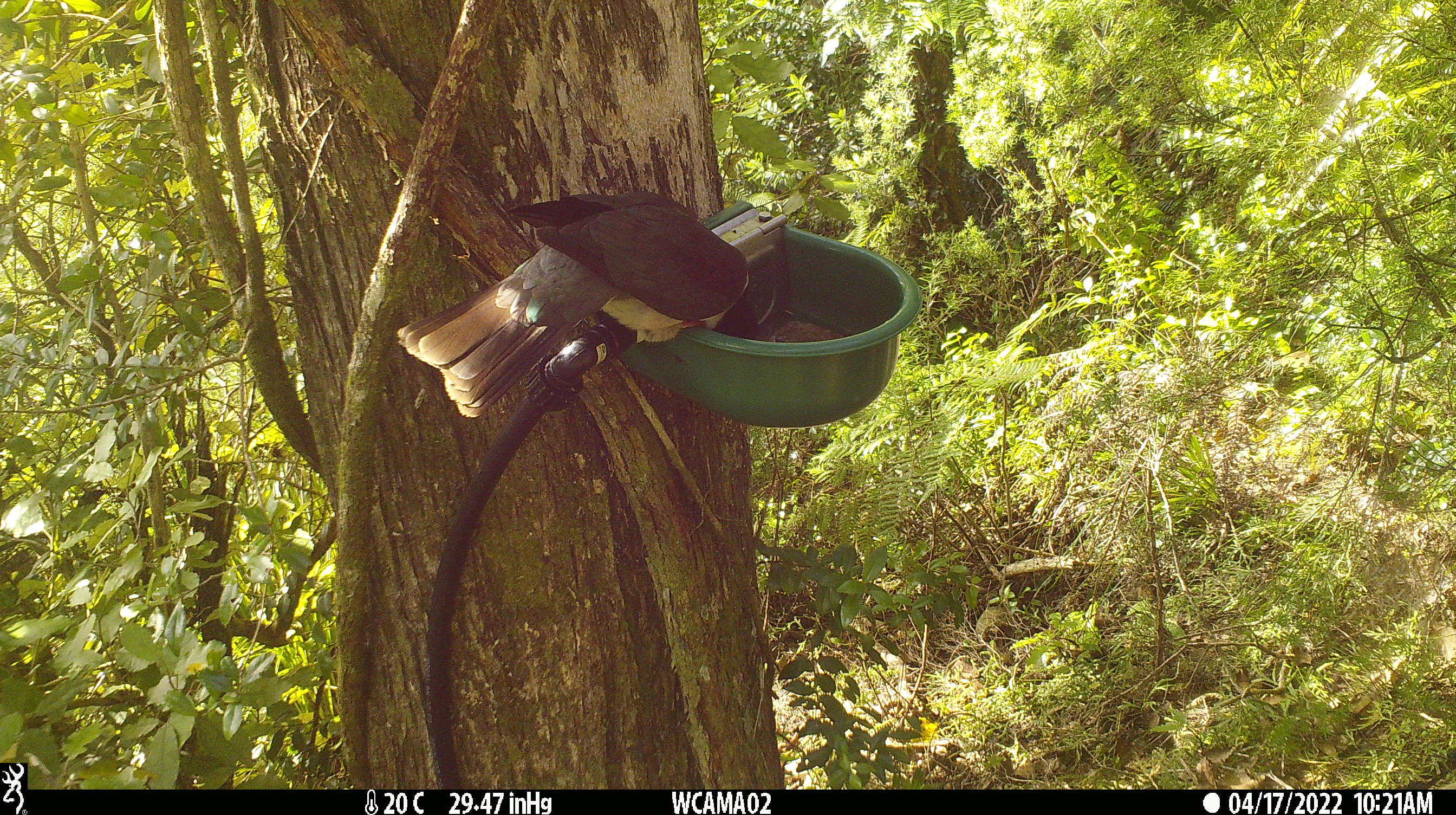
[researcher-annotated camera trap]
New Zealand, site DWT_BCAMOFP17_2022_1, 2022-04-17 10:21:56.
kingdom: Animalia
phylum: Chordata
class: Aves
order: Columbiformes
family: Columbidae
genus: Hemiphaga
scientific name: Hemiphaga novaeseelandiae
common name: new zealand pigeon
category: kereru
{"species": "kereru (new zealand pigeon) (Hemiphaga novaeseelandiae)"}